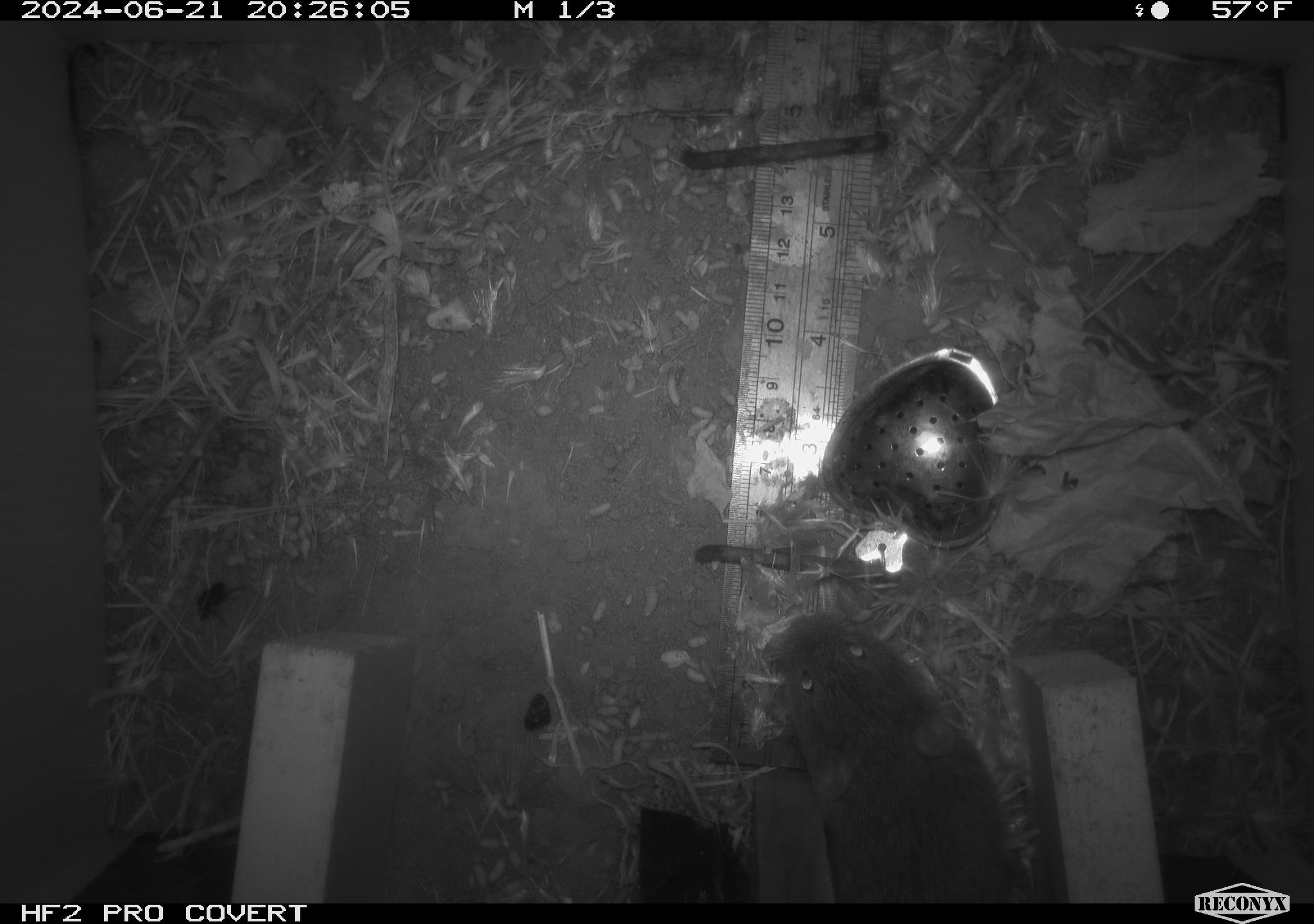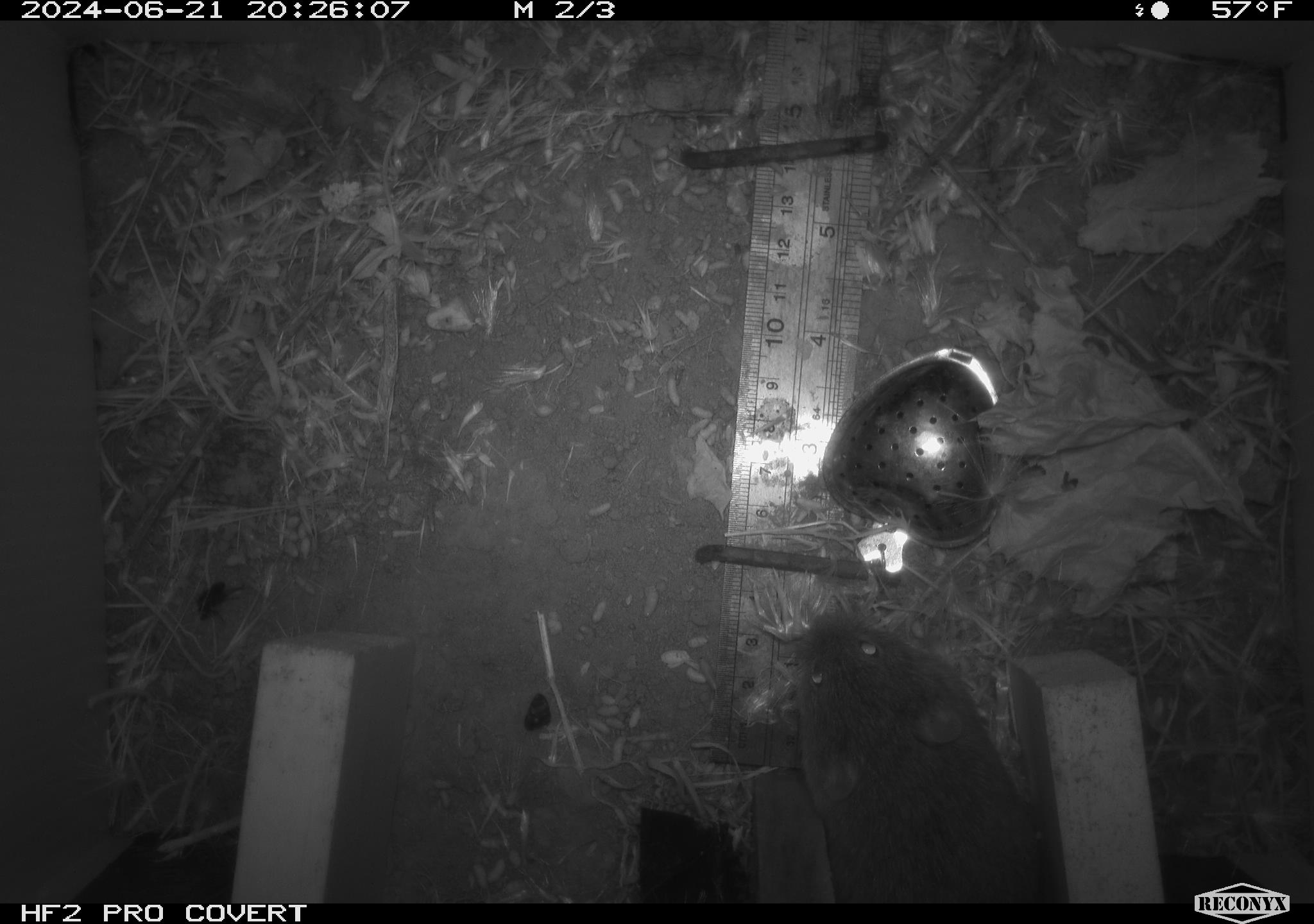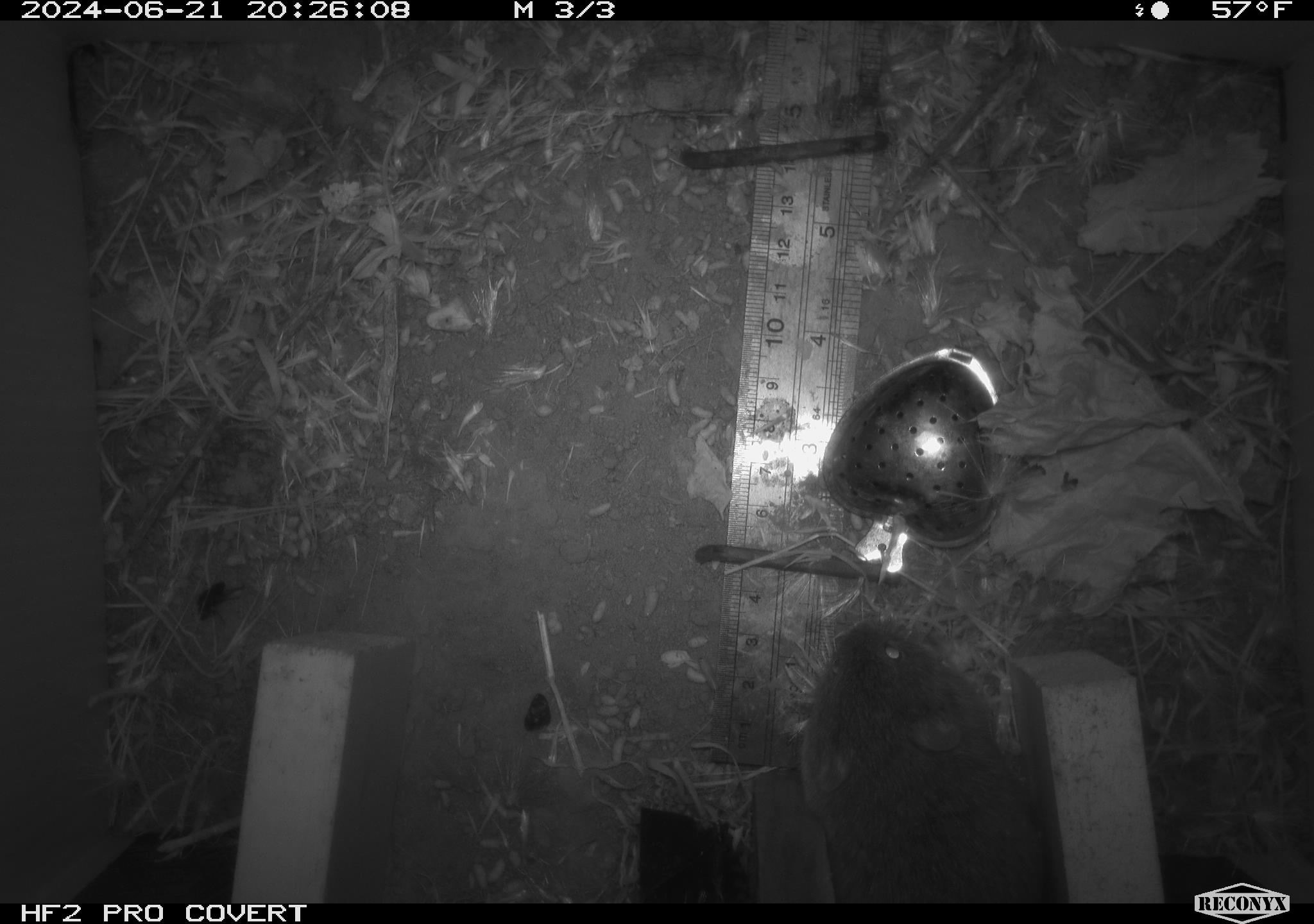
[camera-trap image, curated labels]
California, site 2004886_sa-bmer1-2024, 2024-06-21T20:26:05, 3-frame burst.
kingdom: Animalia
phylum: Chordata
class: Mammalia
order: Rodentia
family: Cricetidae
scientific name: Cricetidae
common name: hamsters, voles, lemmings, and allies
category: cricetidae family